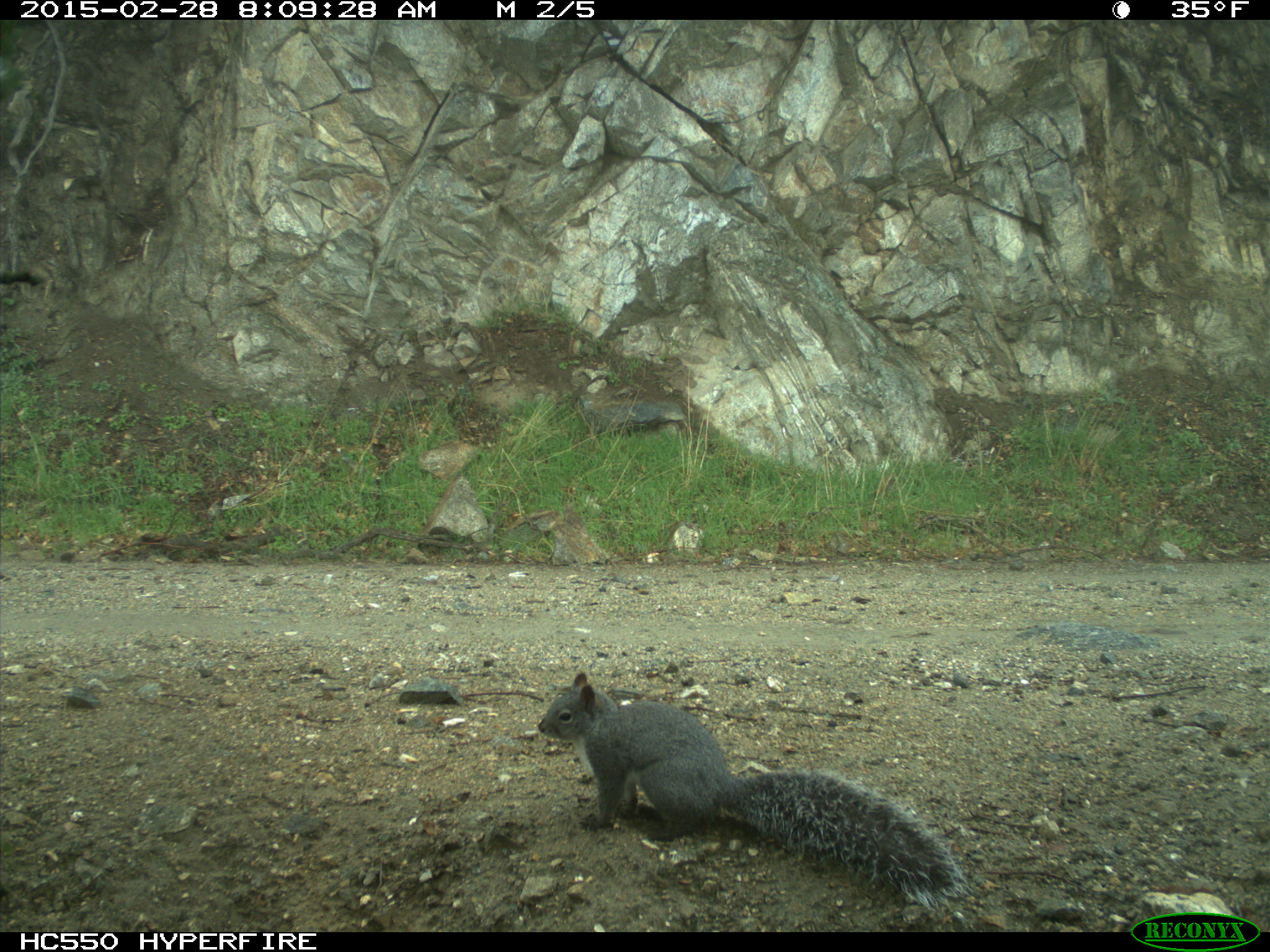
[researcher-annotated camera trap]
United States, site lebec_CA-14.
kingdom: Animalia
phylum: Chordata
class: Mammalia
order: Rodentia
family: Sciuridae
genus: Sciurus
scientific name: Sciurus carolinensis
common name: eastern gray squirrel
Sciurus carolinensis (eastern gray squirrel).